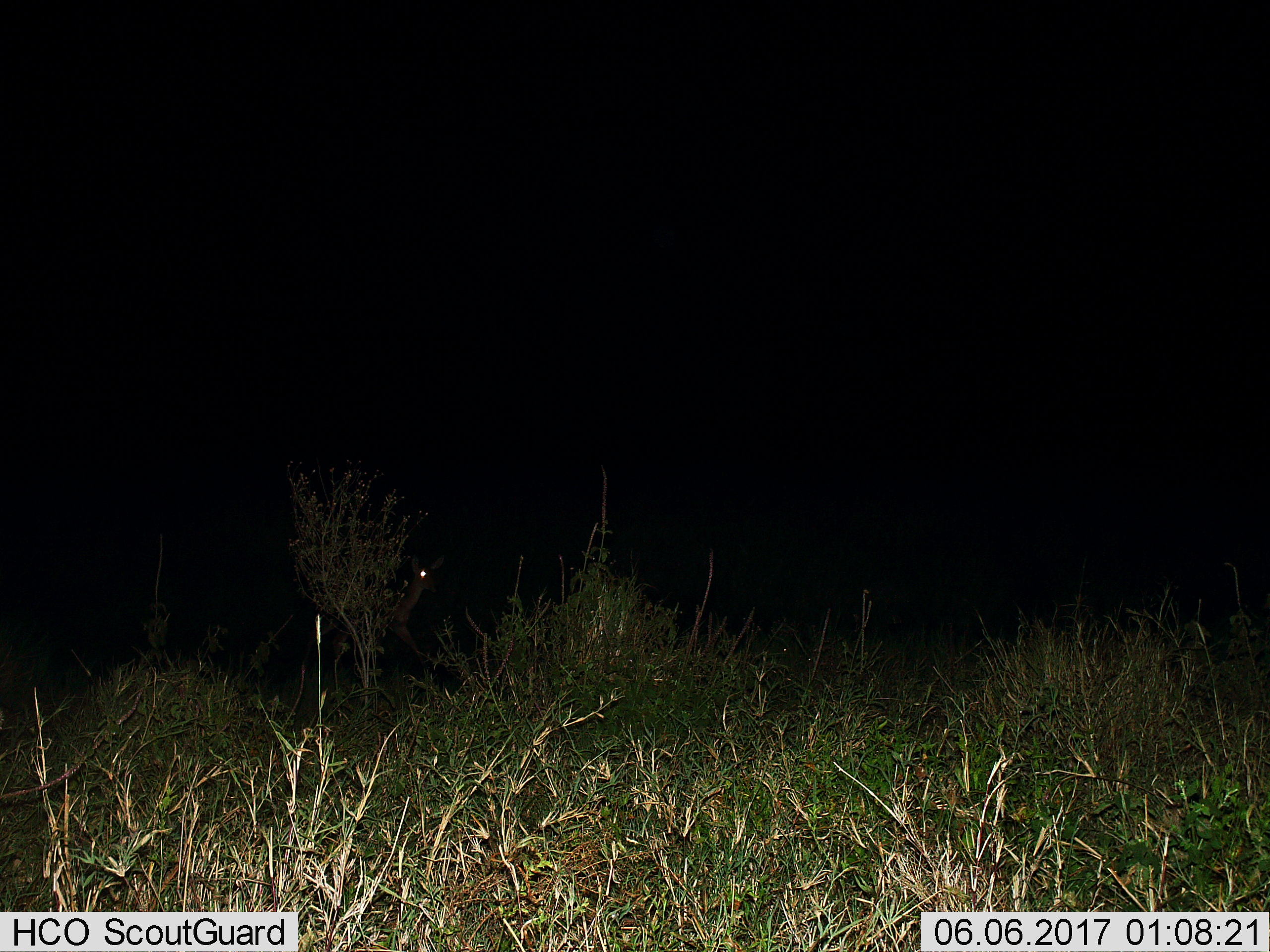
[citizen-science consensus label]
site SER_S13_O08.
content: unidentified animal